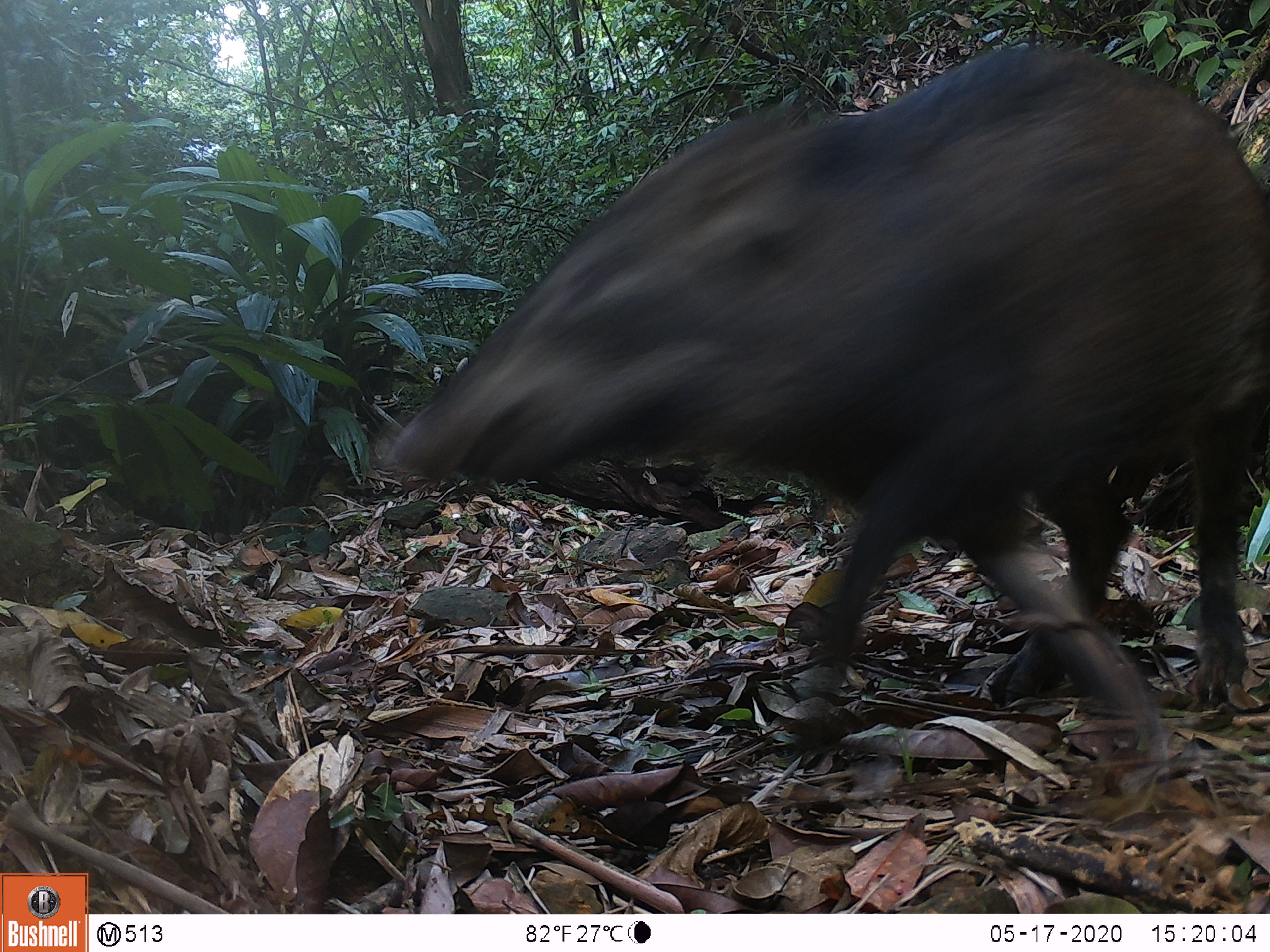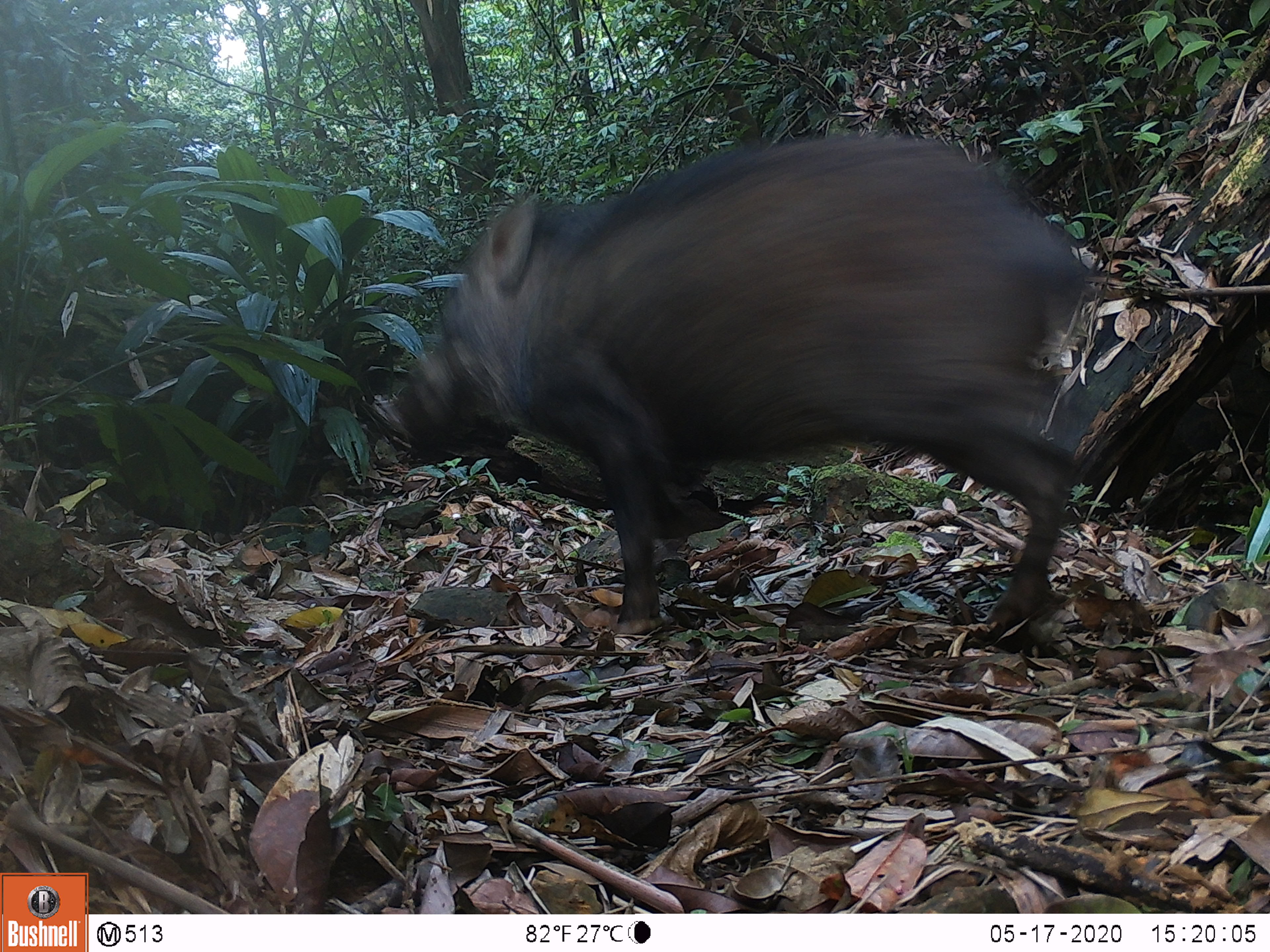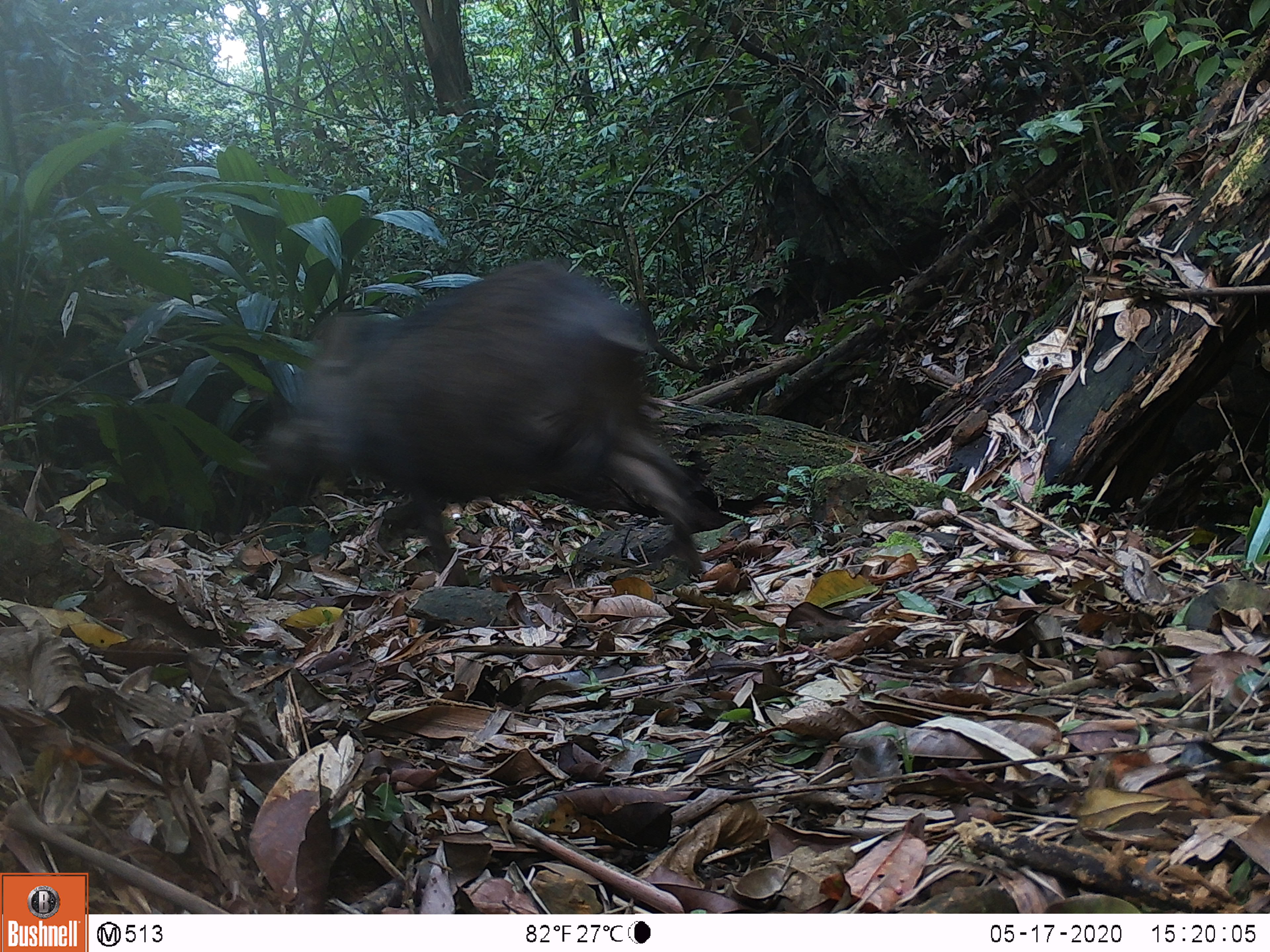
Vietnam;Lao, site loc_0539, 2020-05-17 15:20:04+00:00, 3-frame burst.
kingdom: Animalia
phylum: Chordata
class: Mammalia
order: Artiodactyla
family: Suidae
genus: Sus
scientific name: Sus scrofa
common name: eurasian wild pig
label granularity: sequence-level